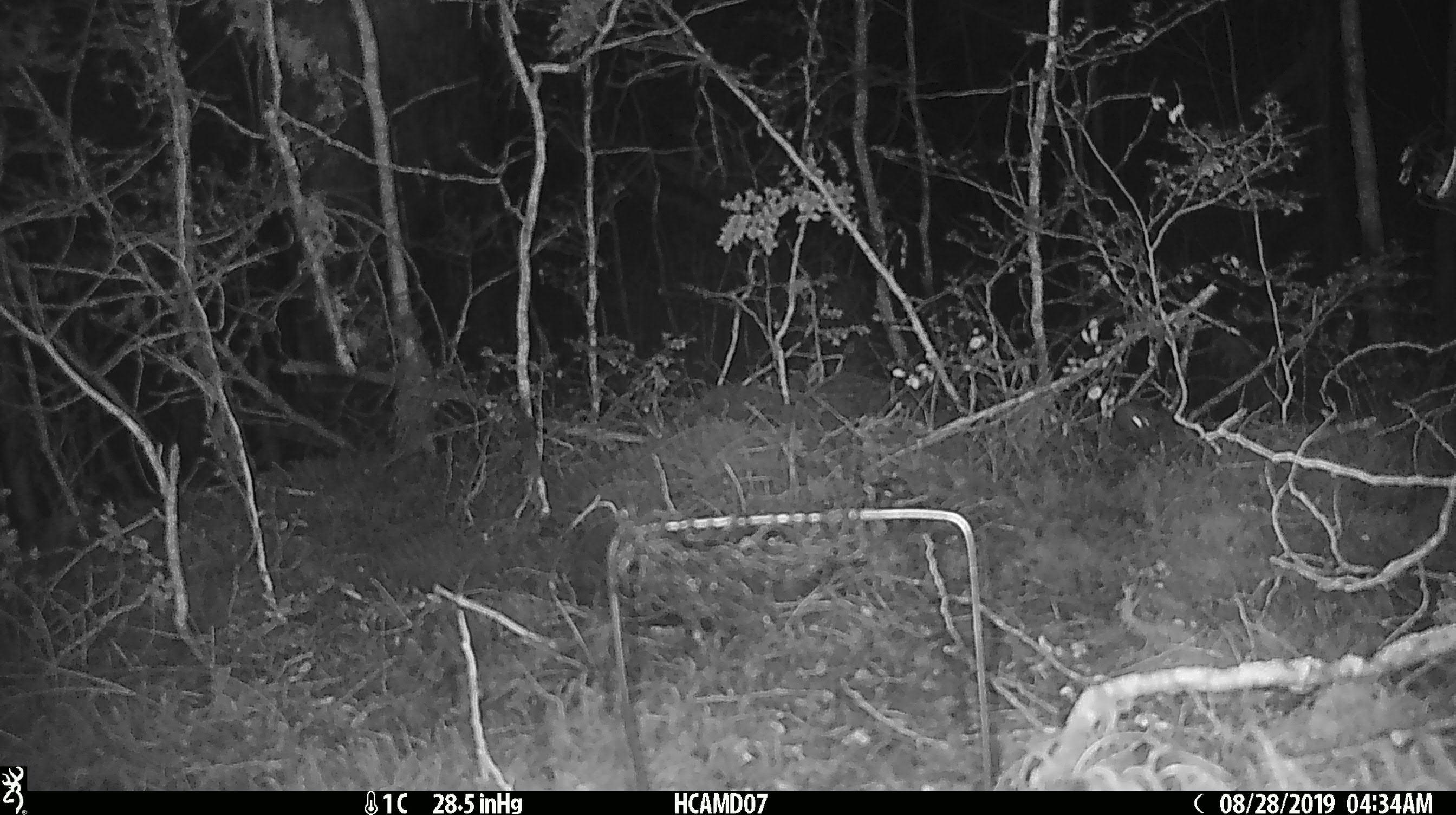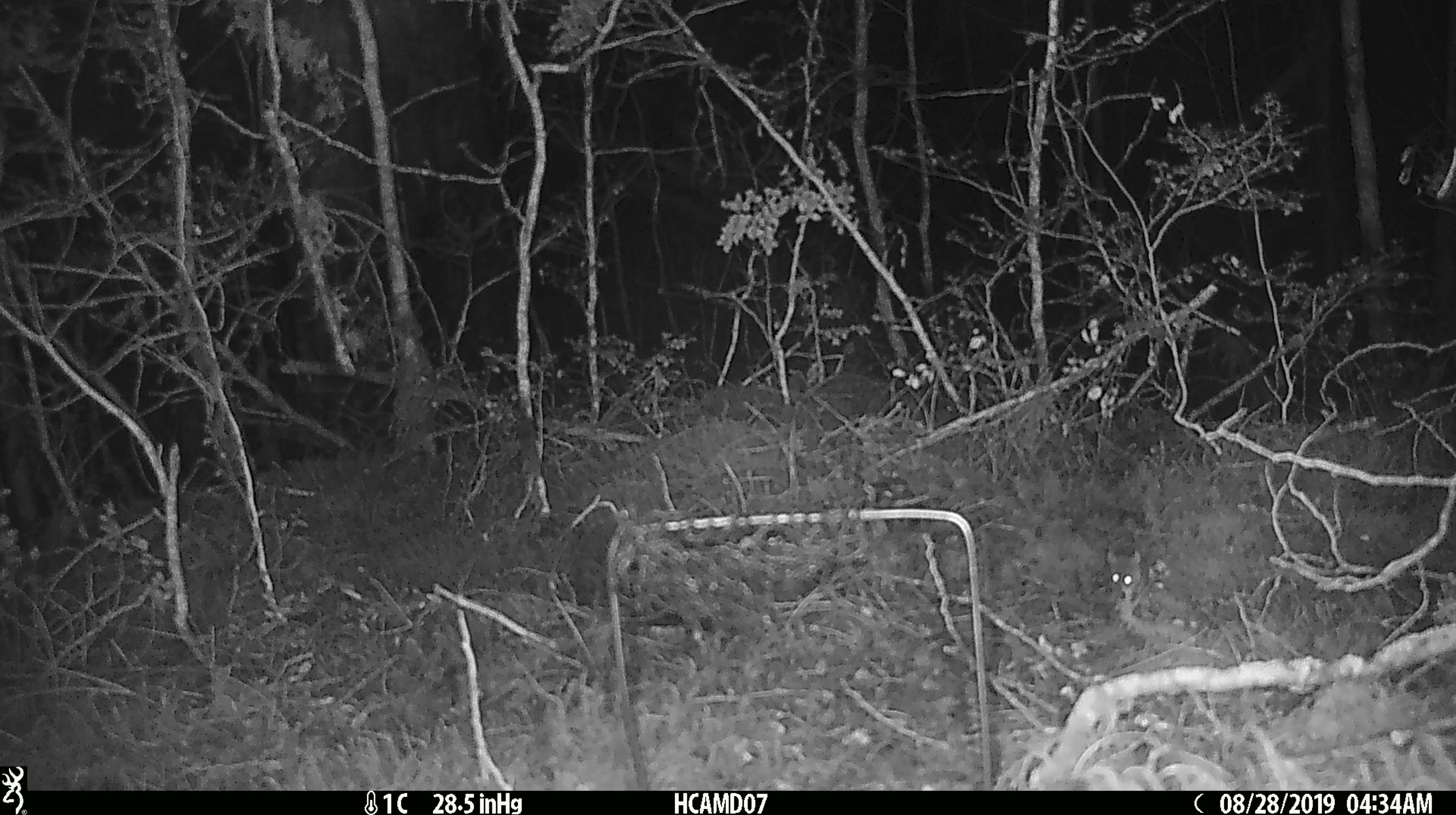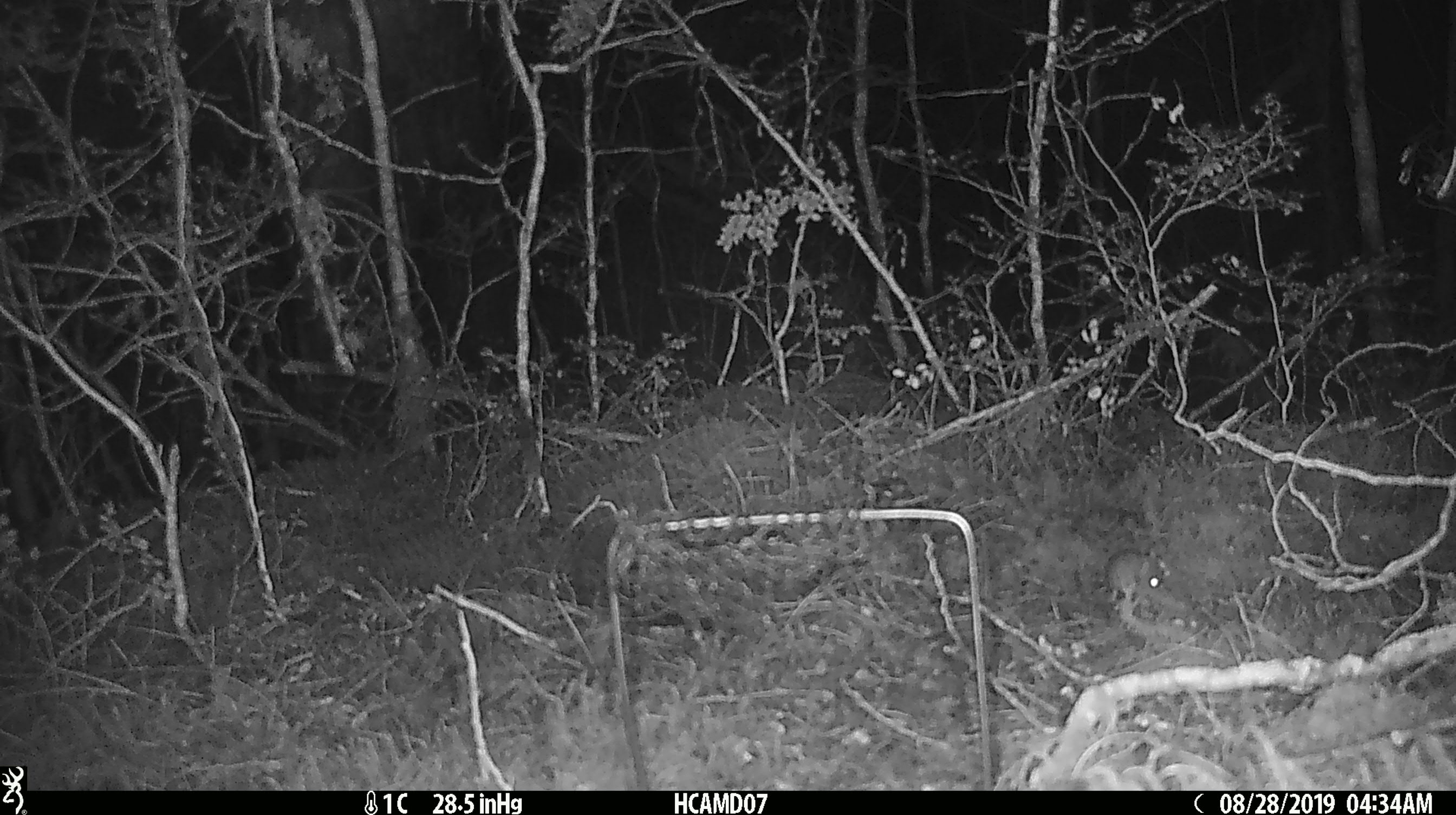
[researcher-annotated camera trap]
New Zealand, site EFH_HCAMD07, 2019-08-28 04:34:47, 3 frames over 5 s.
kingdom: Animalia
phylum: Chordata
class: Mammalia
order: Rodentia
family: Muridae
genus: Mus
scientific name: Mus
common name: mouse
Mouse (Mus).